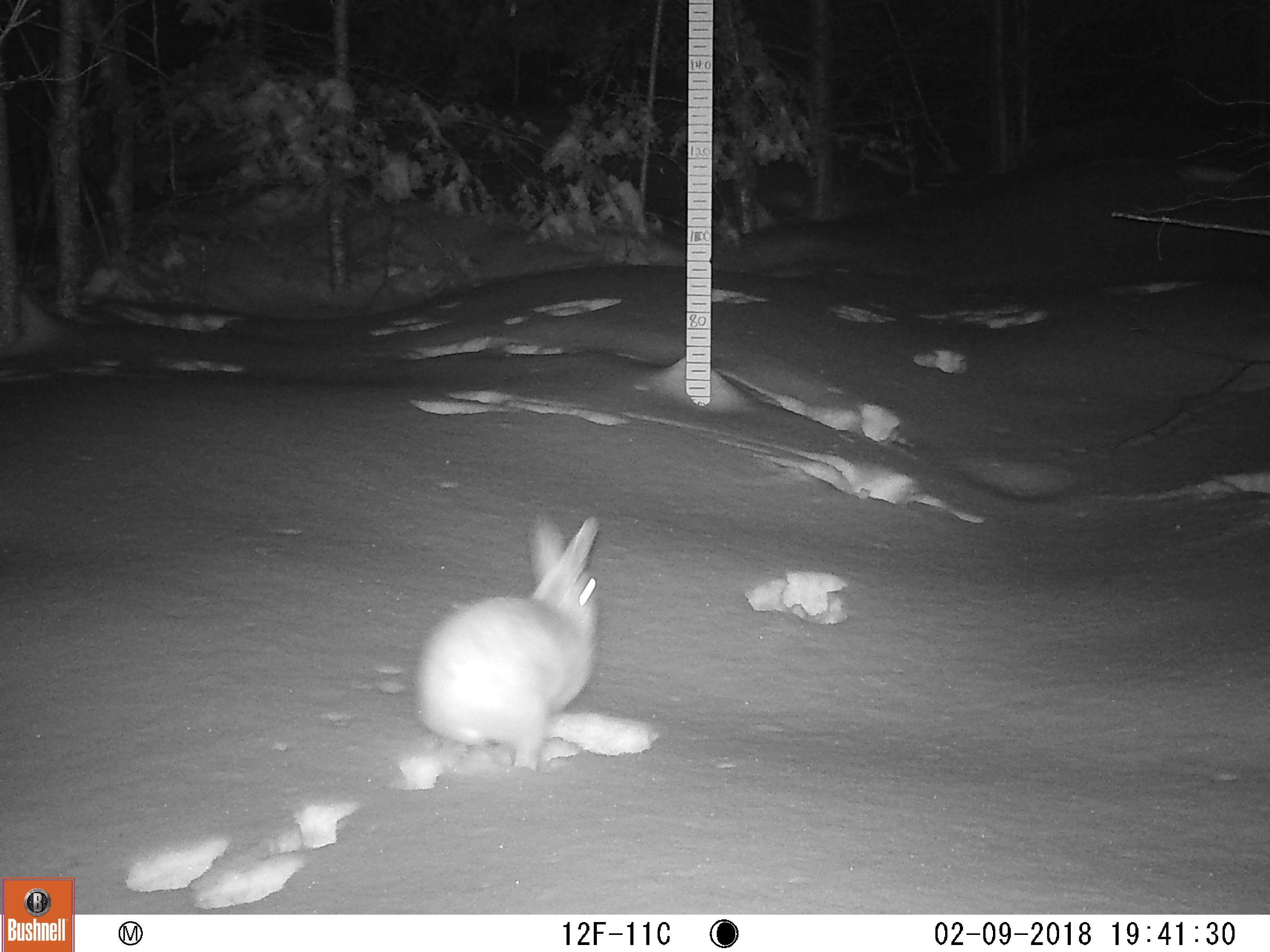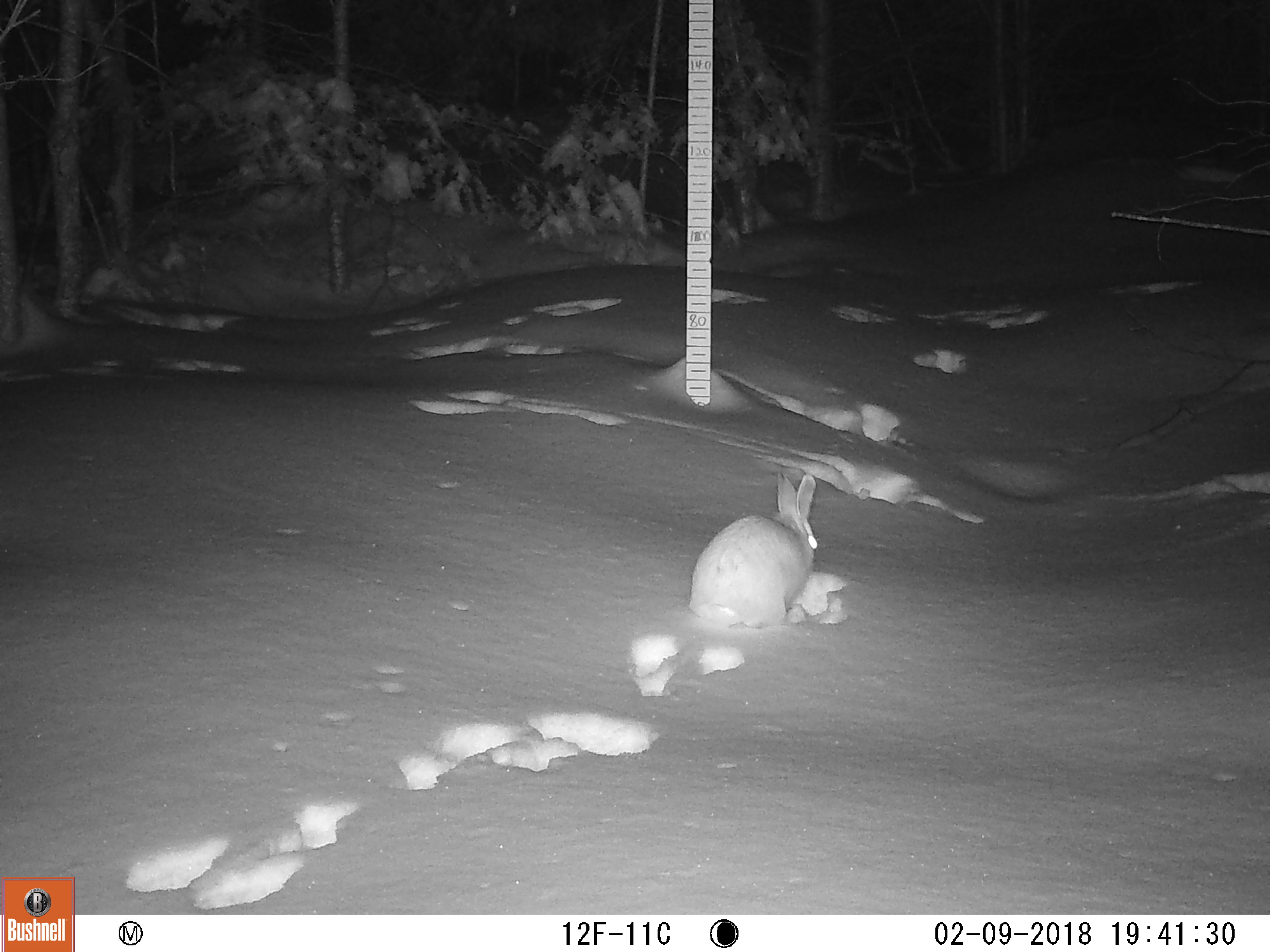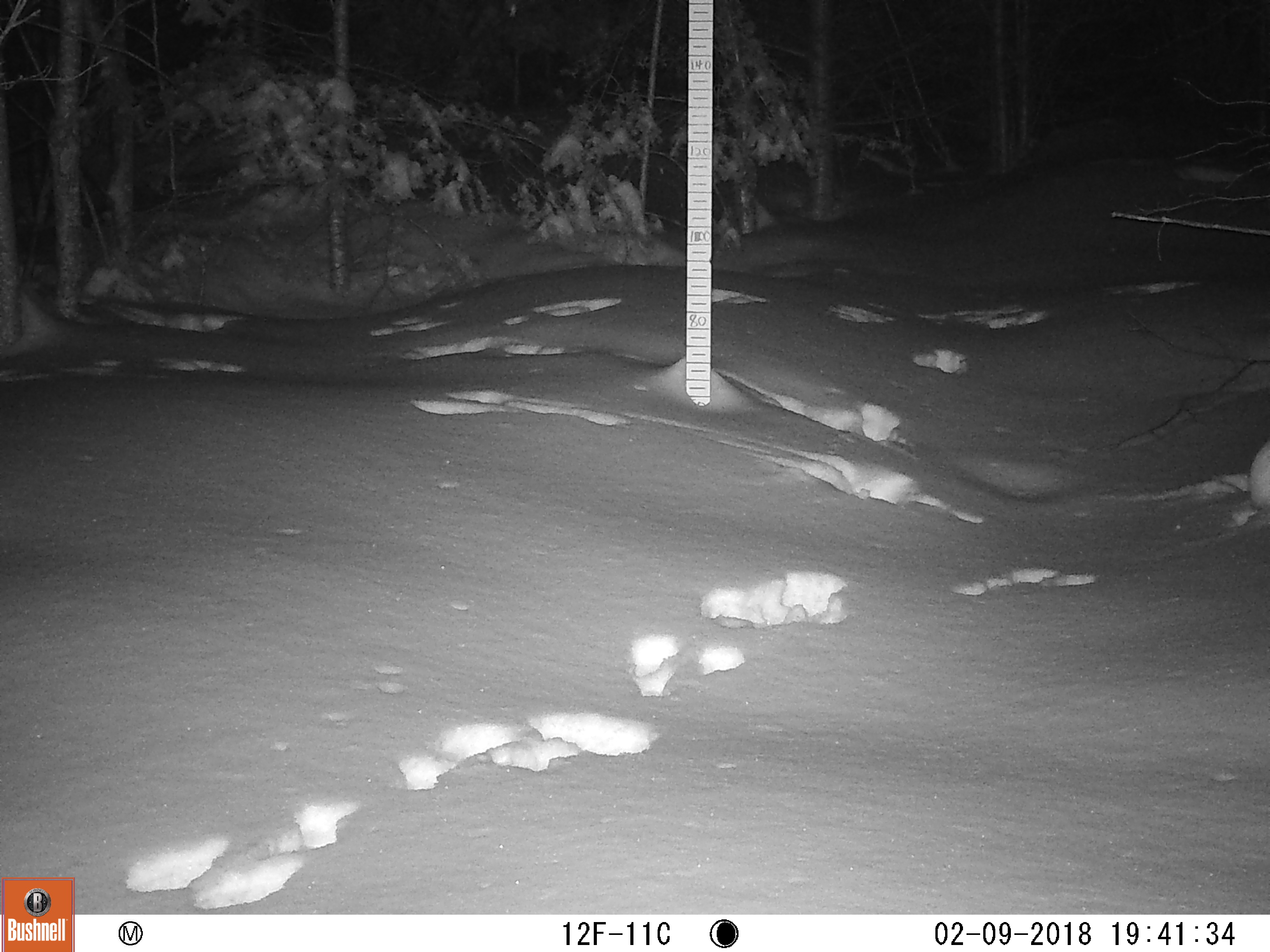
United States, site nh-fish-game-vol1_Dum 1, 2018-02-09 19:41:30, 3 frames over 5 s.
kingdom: Animalia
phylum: Chordata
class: Mammalia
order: Lagomorpha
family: Leporidae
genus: Lepus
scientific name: Lepus americanus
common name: snowshoe hare